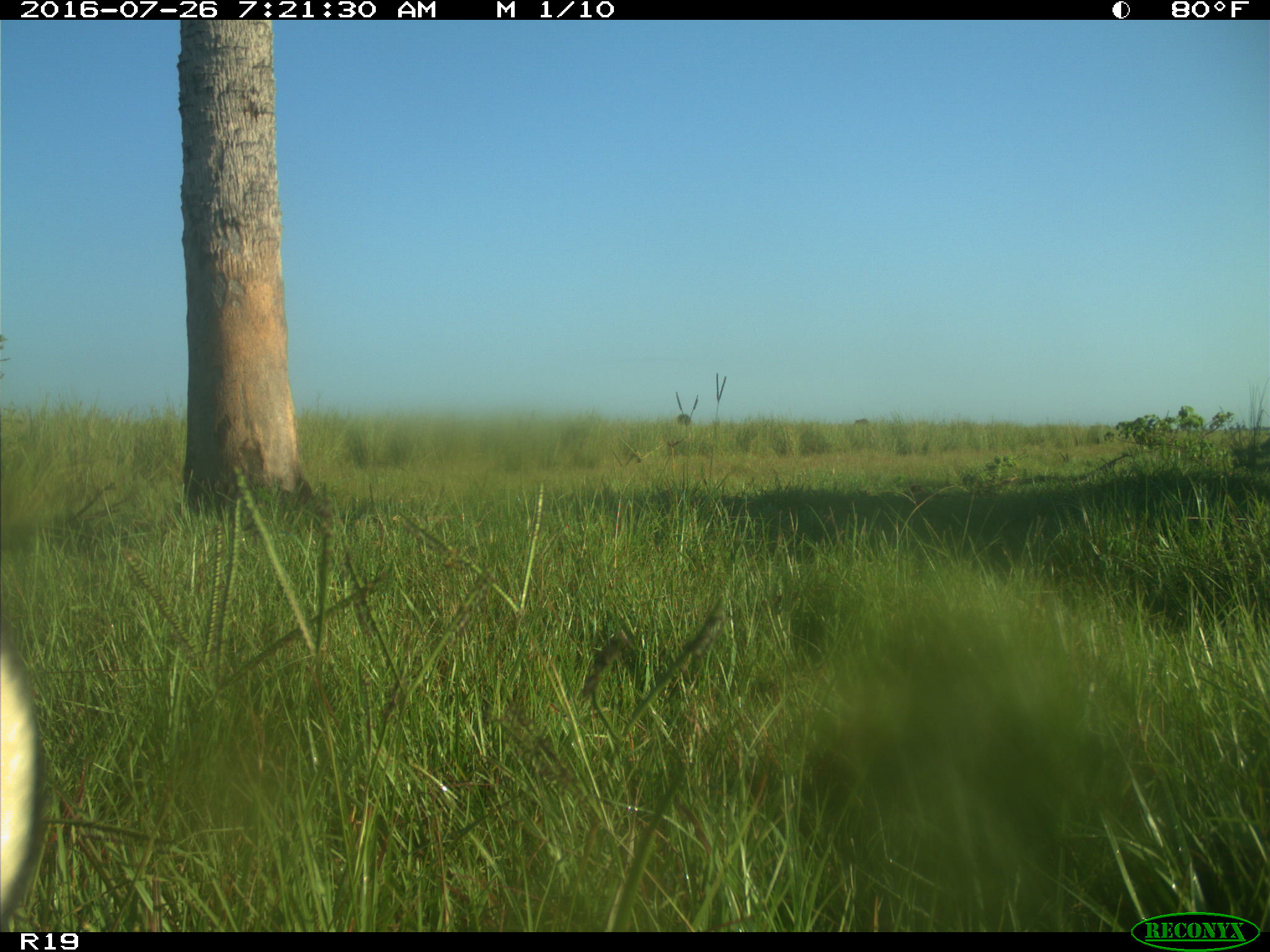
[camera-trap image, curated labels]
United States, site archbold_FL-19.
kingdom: Animalia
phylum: Chordata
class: Mammalia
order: Artiodactyla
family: Bovidae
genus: Bos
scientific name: Bos taurus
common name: domestic cow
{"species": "Bos taurus (domestic cow)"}